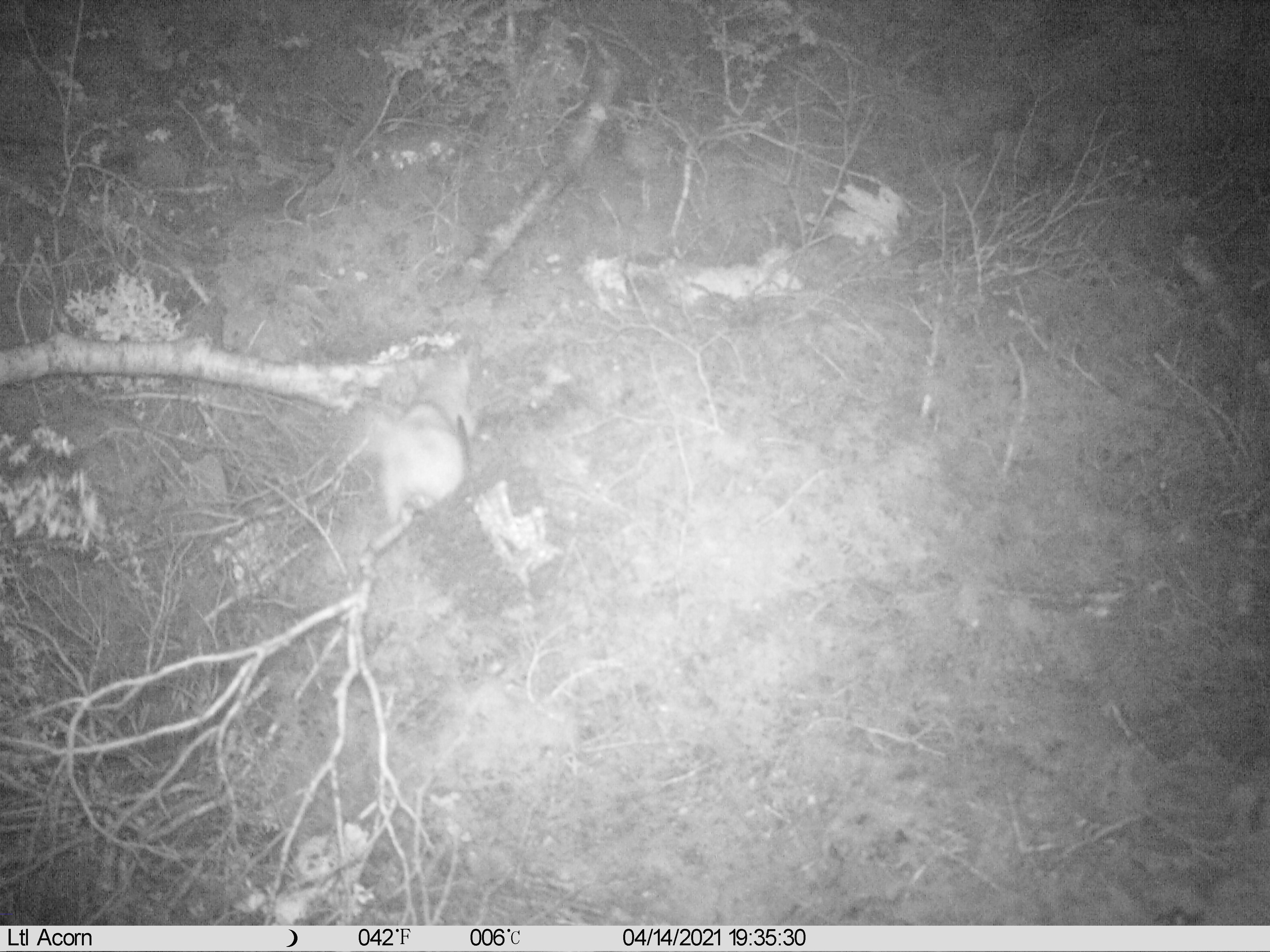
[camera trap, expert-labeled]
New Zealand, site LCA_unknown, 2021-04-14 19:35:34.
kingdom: Animalia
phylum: Chordata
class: Mammalia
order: Carnivora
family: Mustelidae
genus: Mustela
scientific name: Mustela erminea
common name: stoat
Stoat (Mustela erminea).